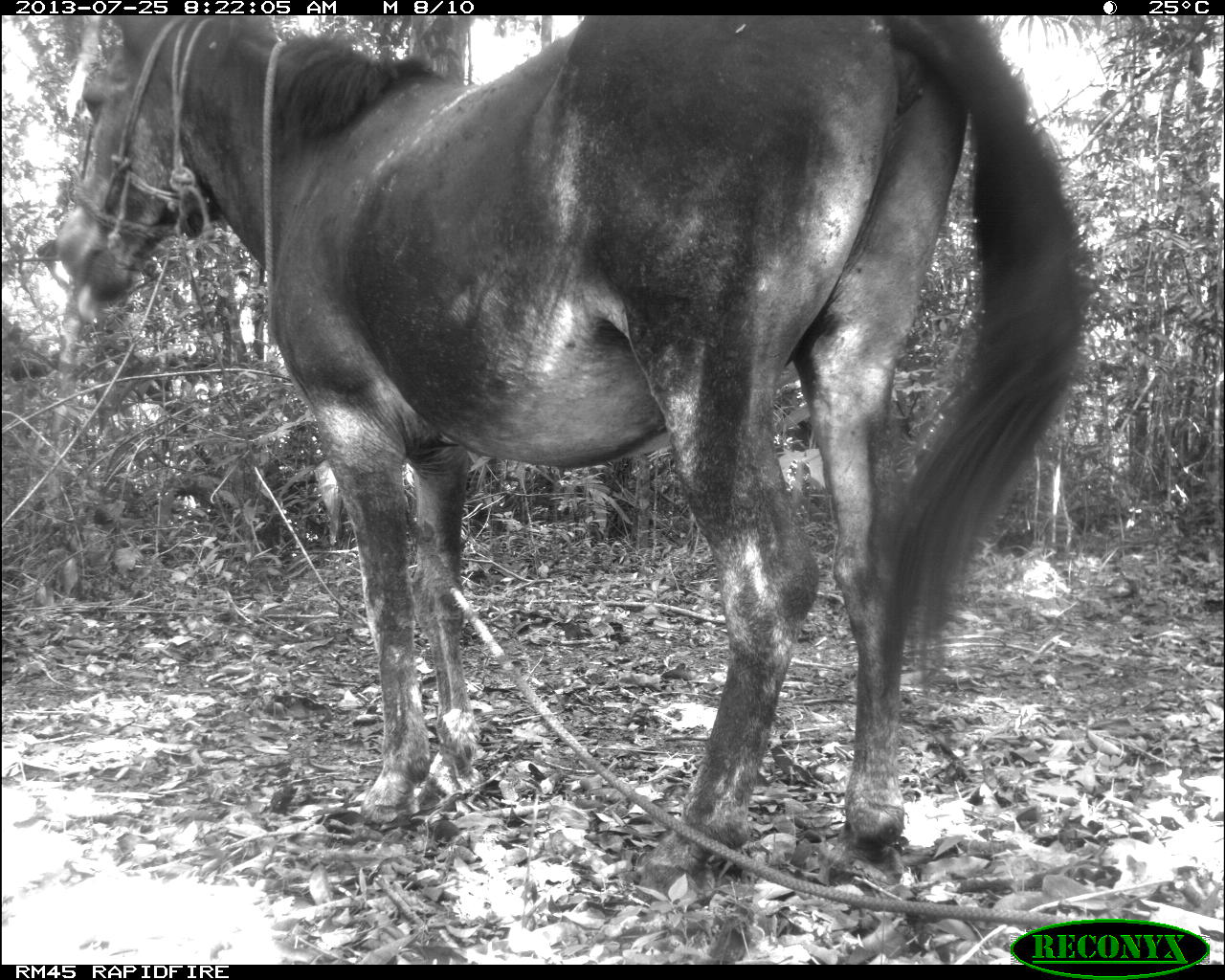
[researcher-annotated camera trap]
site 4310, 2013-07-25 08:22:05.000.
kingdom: Animalia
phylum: Chordata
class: Mammalia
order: Perissodactyla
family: Equidae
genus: Equus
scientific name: Equus ferus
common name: wild horse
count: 1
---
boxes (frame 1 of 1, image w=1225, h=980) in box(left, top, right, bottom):
equus ferus: box(48, 15, 1092, 903)